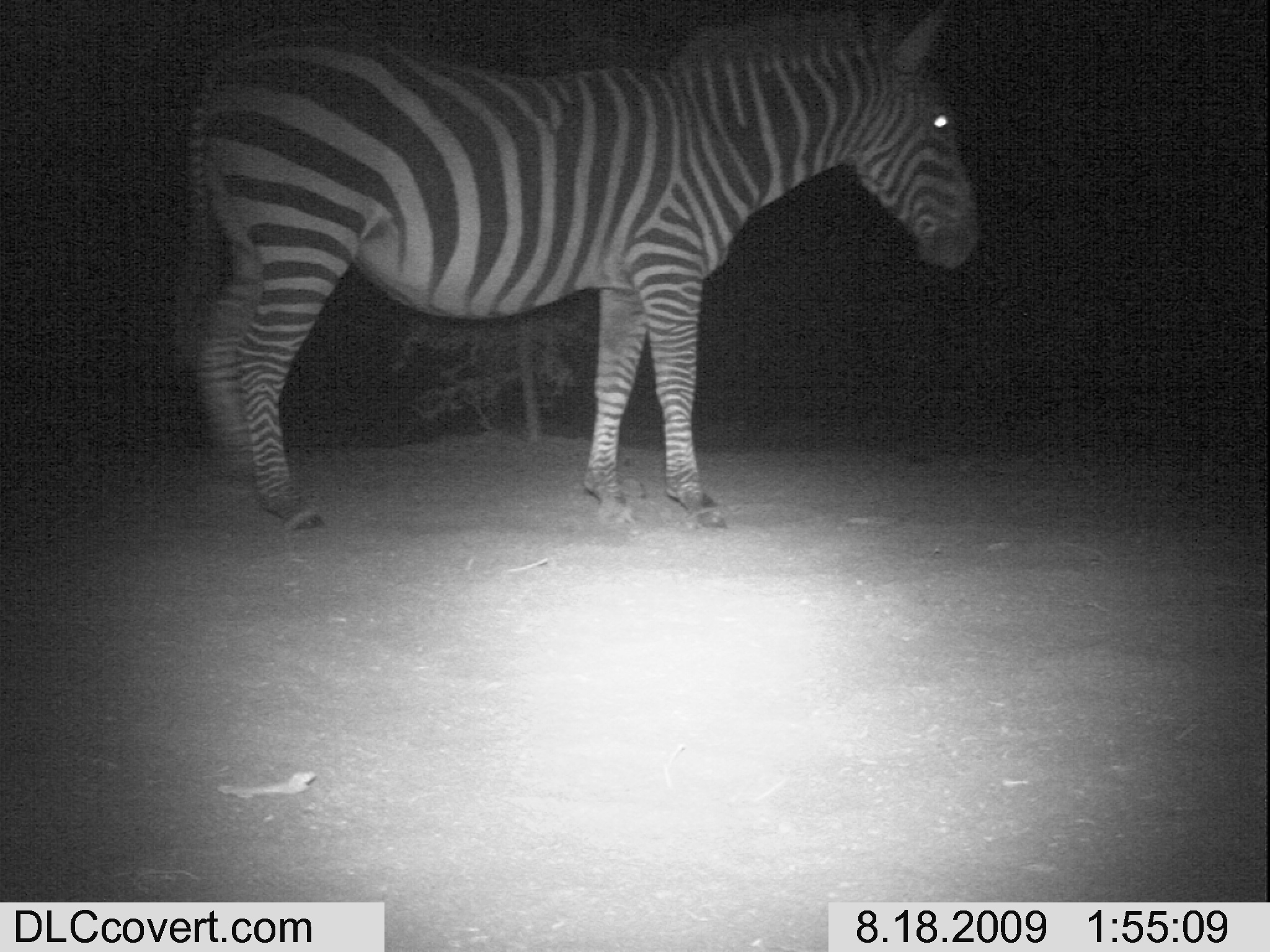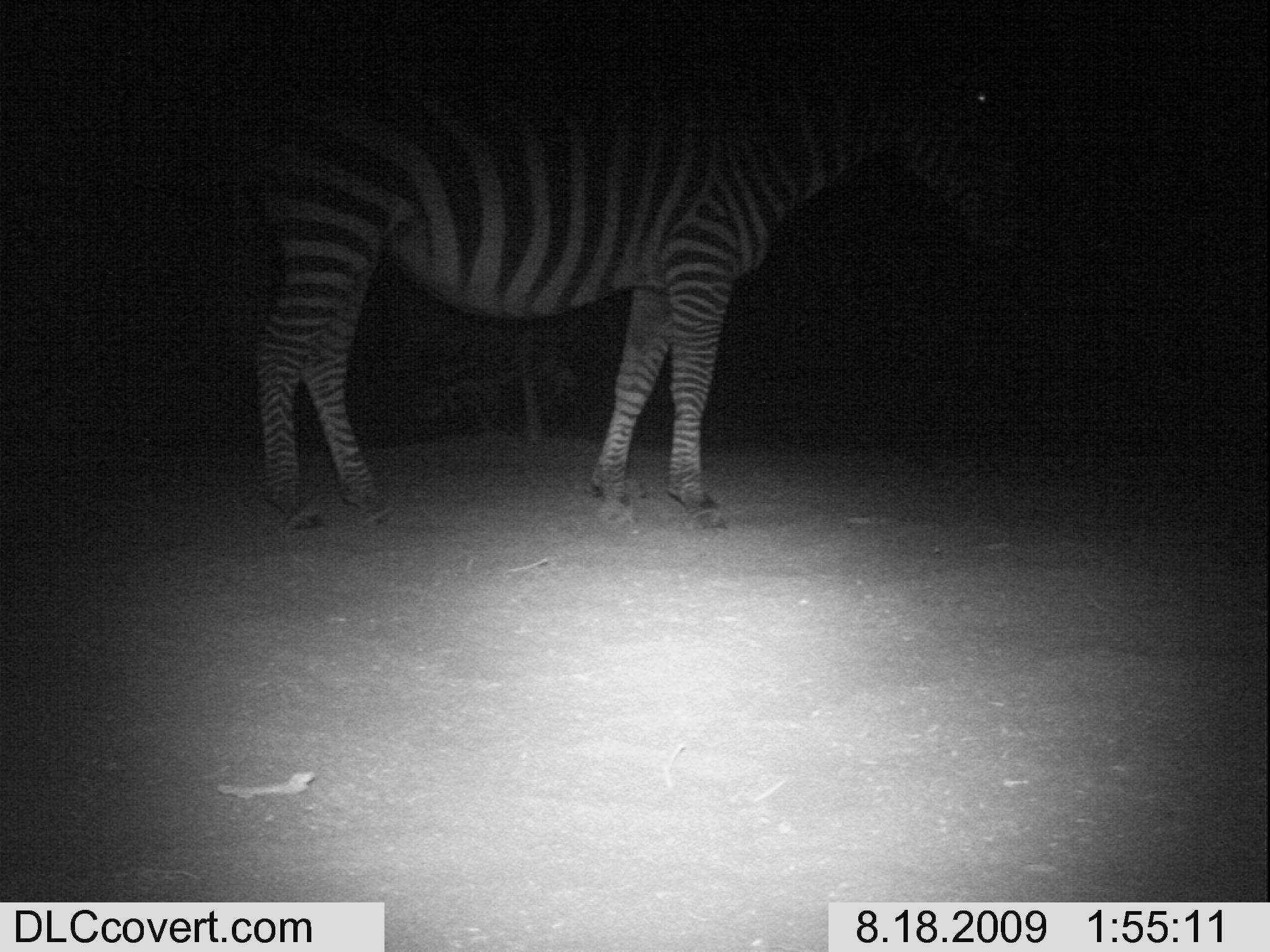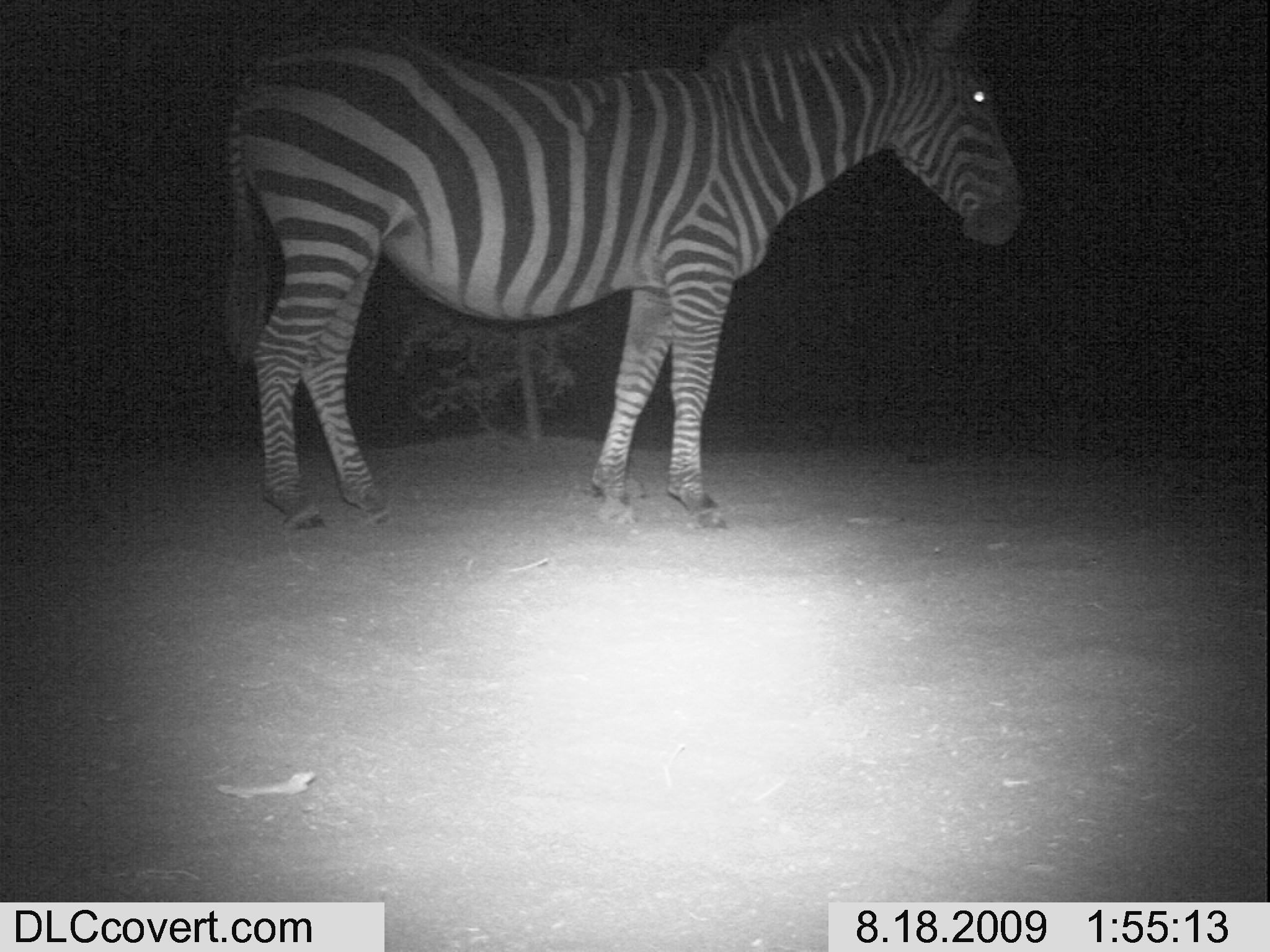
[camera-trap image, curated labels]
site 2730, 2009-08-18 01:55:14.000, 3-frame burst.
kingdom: Animalia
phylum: Chordata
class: Mammalia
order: Perissodactyla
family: Equidae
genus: Equus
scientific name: Equus quagga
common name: plains zebra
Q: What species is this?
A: Equus quagga (plains zebra).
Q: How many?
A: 1.